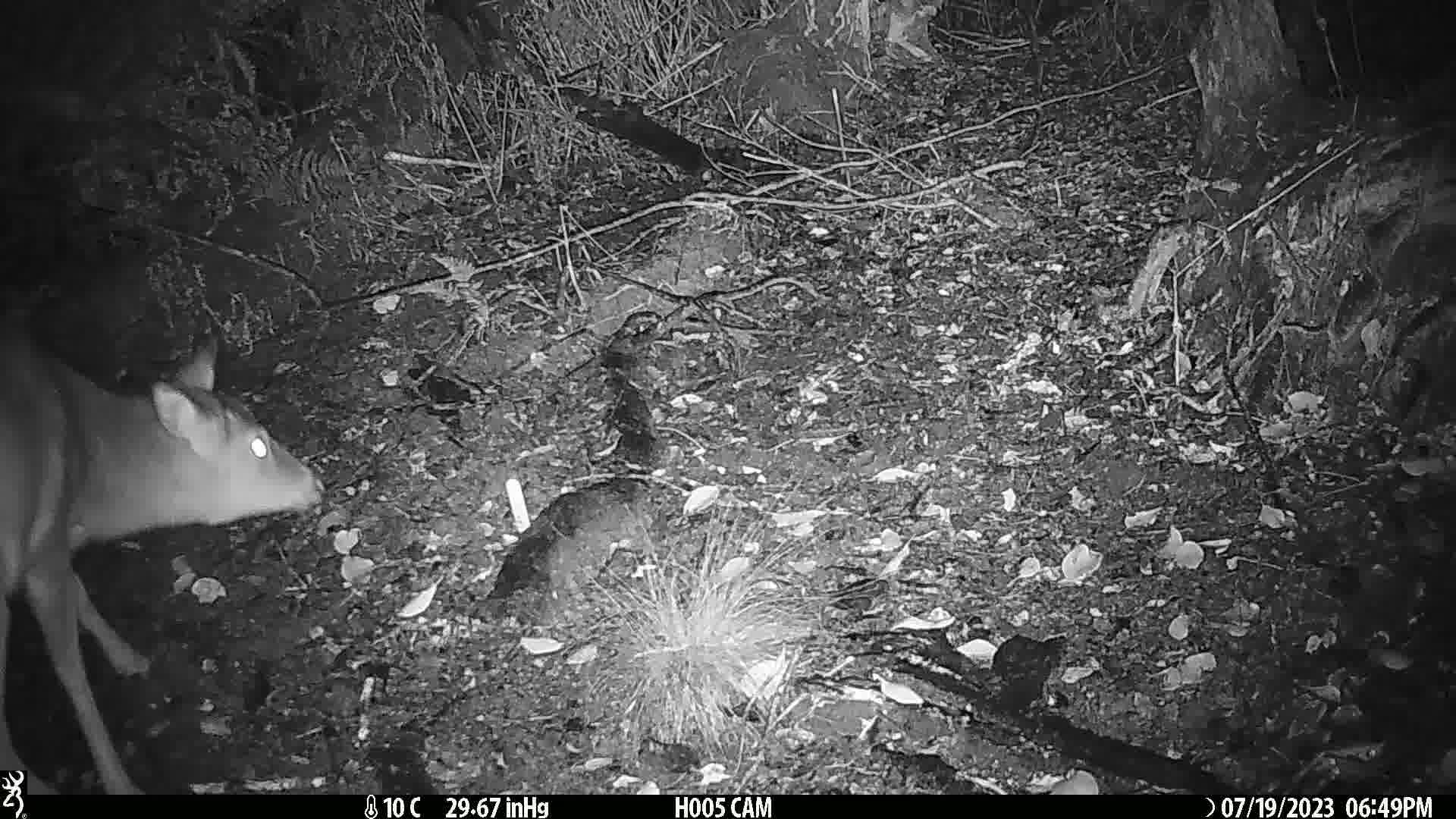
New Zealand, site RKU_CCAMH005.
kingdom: Animalia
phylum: Chordata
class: Mammalia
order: Artiodactyla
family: Cervidae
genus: Odocoileus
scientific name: Odocoileus virginianus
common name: white-tailed deer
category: white tailed deer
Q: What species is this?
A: White tailed deer (white-tailed deer) (Odocoileus virginianus).